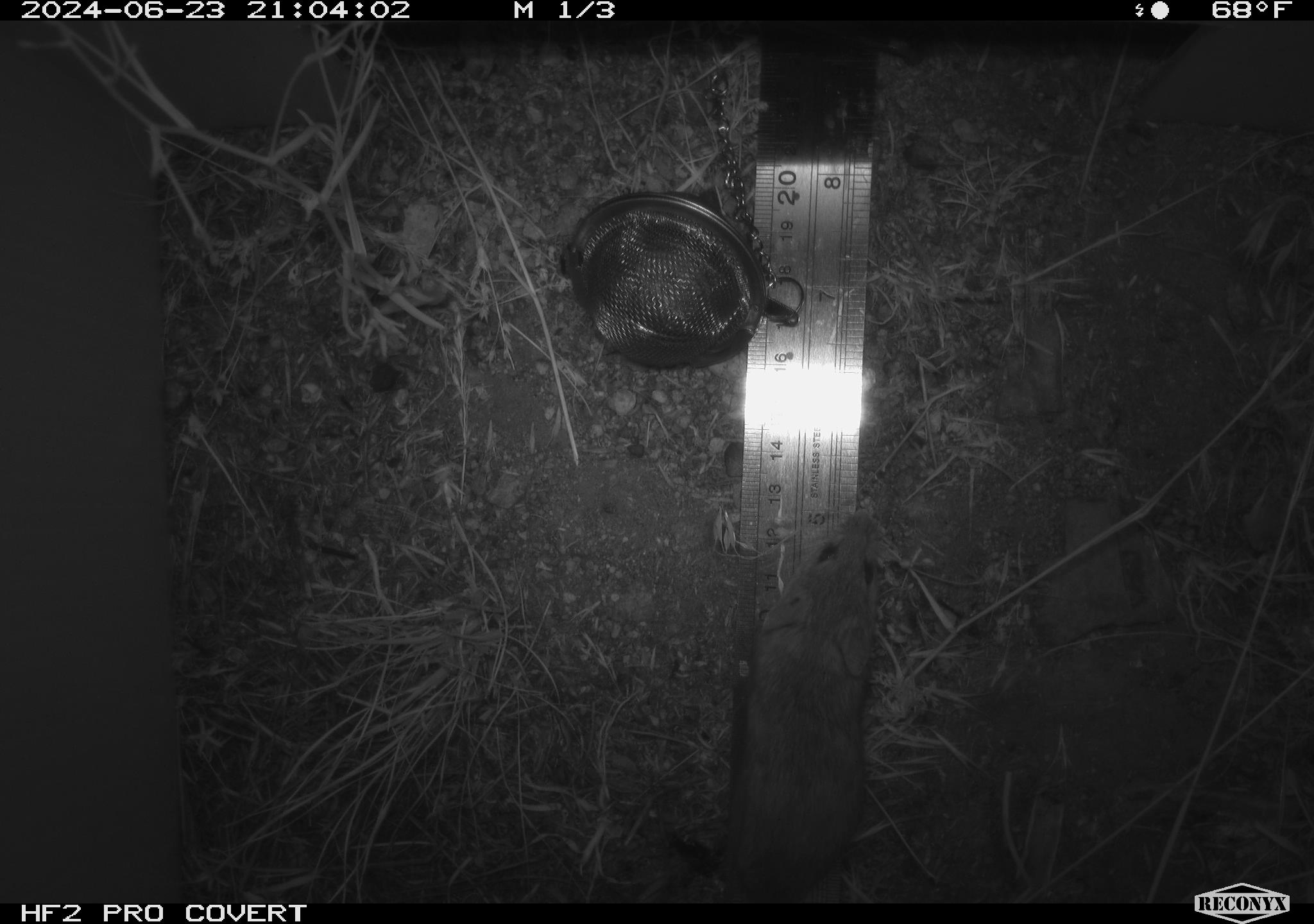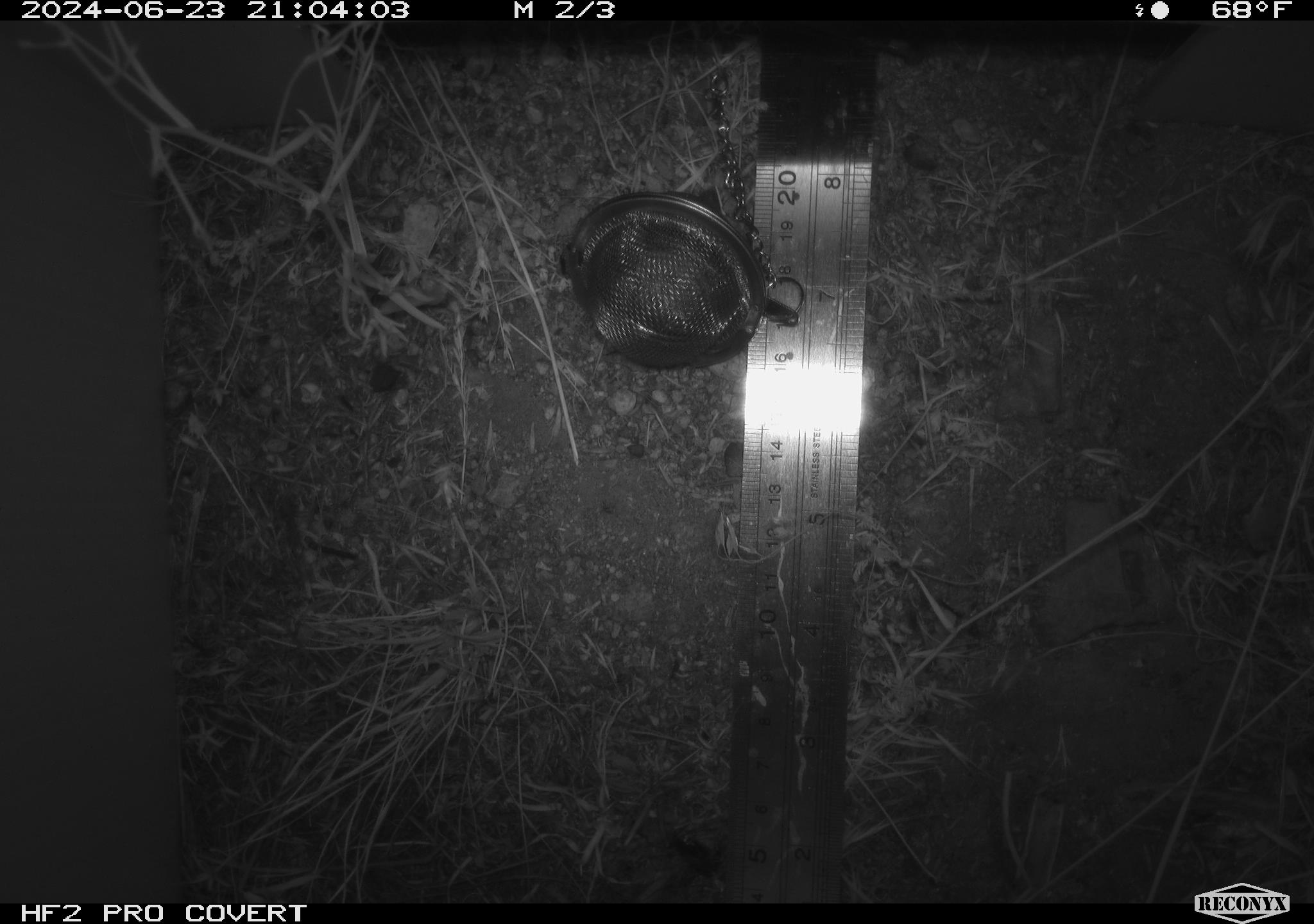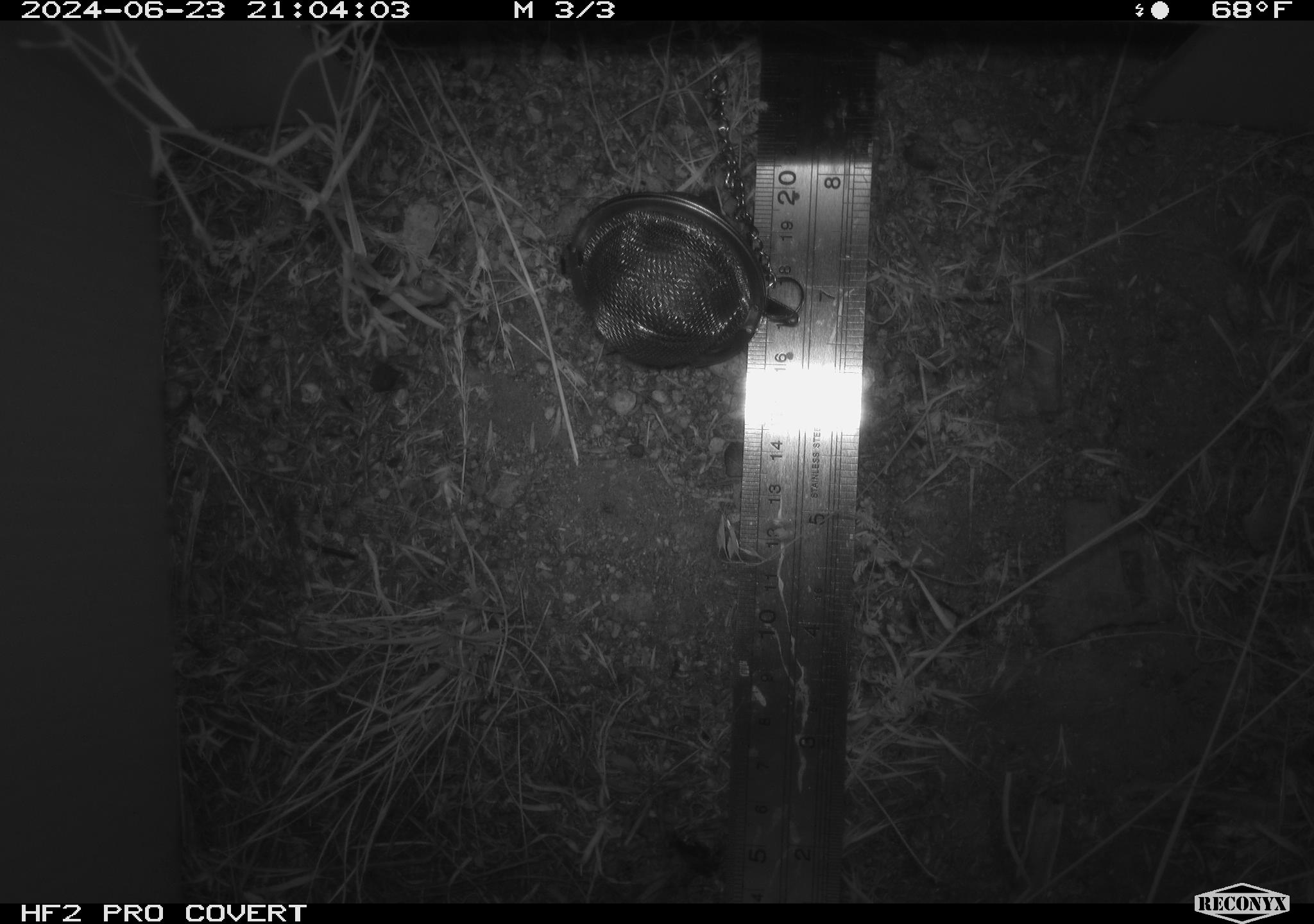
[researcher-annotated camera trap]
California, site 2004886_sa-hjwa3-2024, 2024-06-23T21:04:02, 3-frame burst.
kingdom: Animalia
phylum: Chordata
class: Mammalia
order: Rodentia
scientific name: Rodentia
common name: rodent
Rodent (Rodentia).